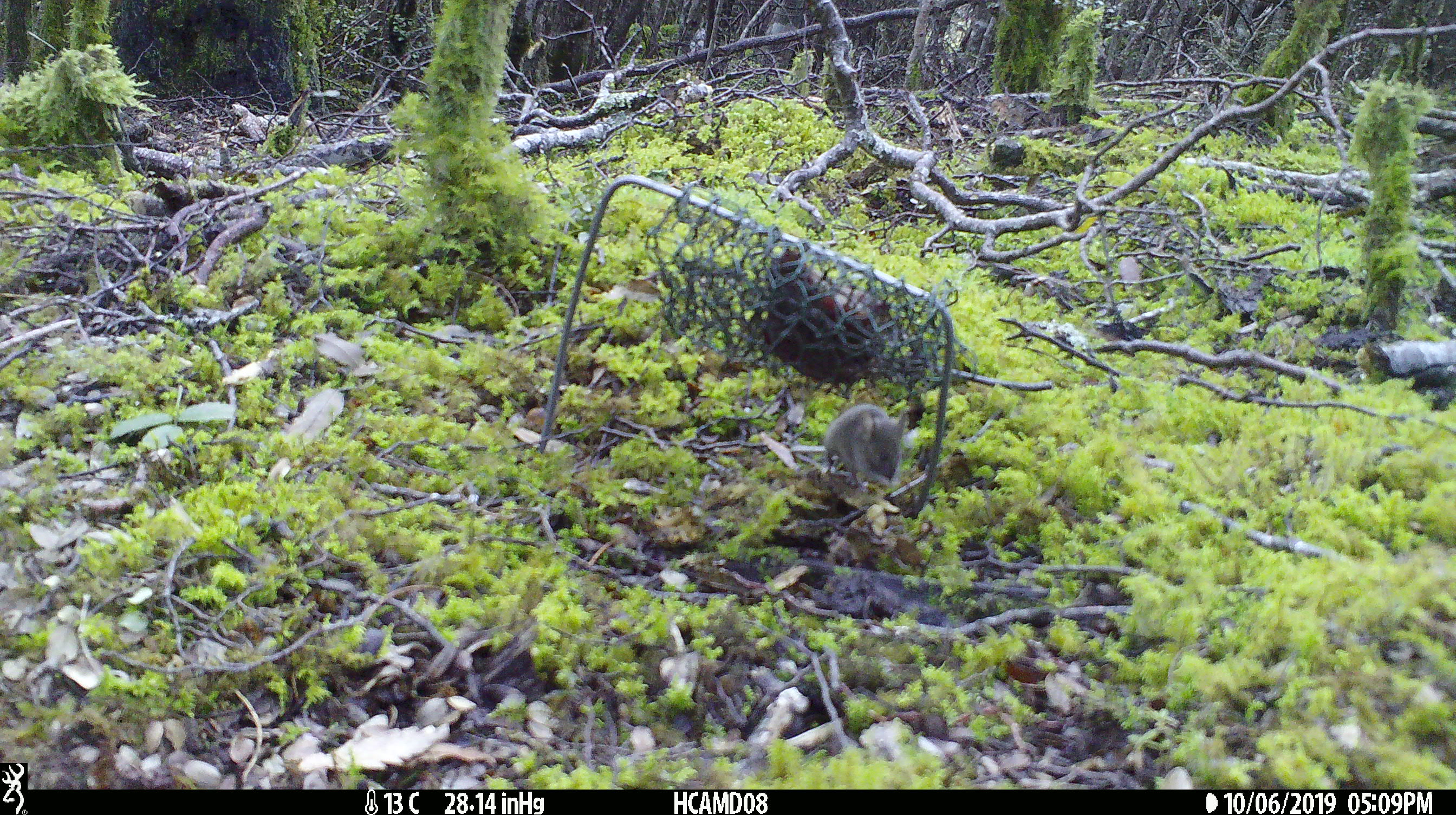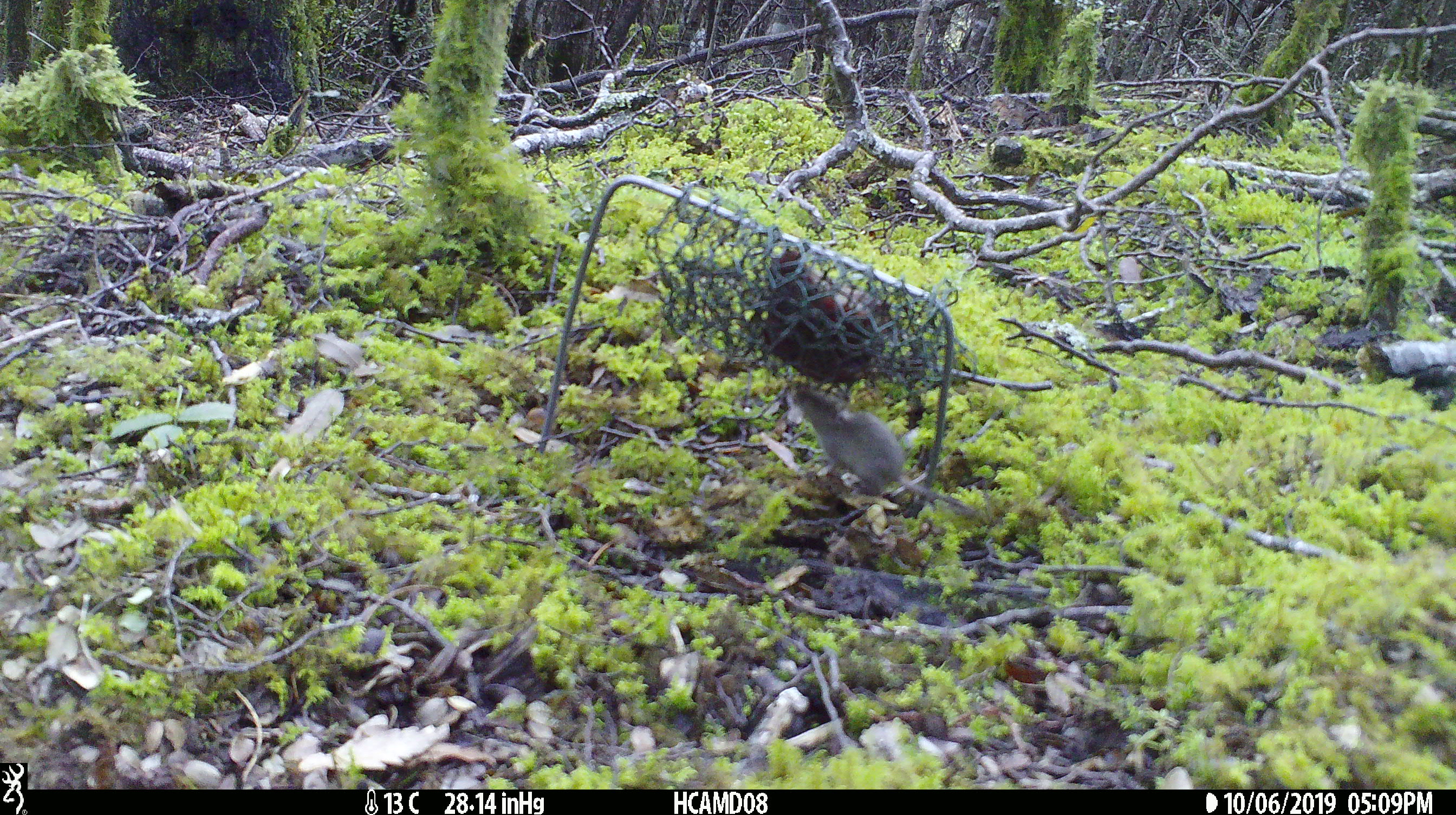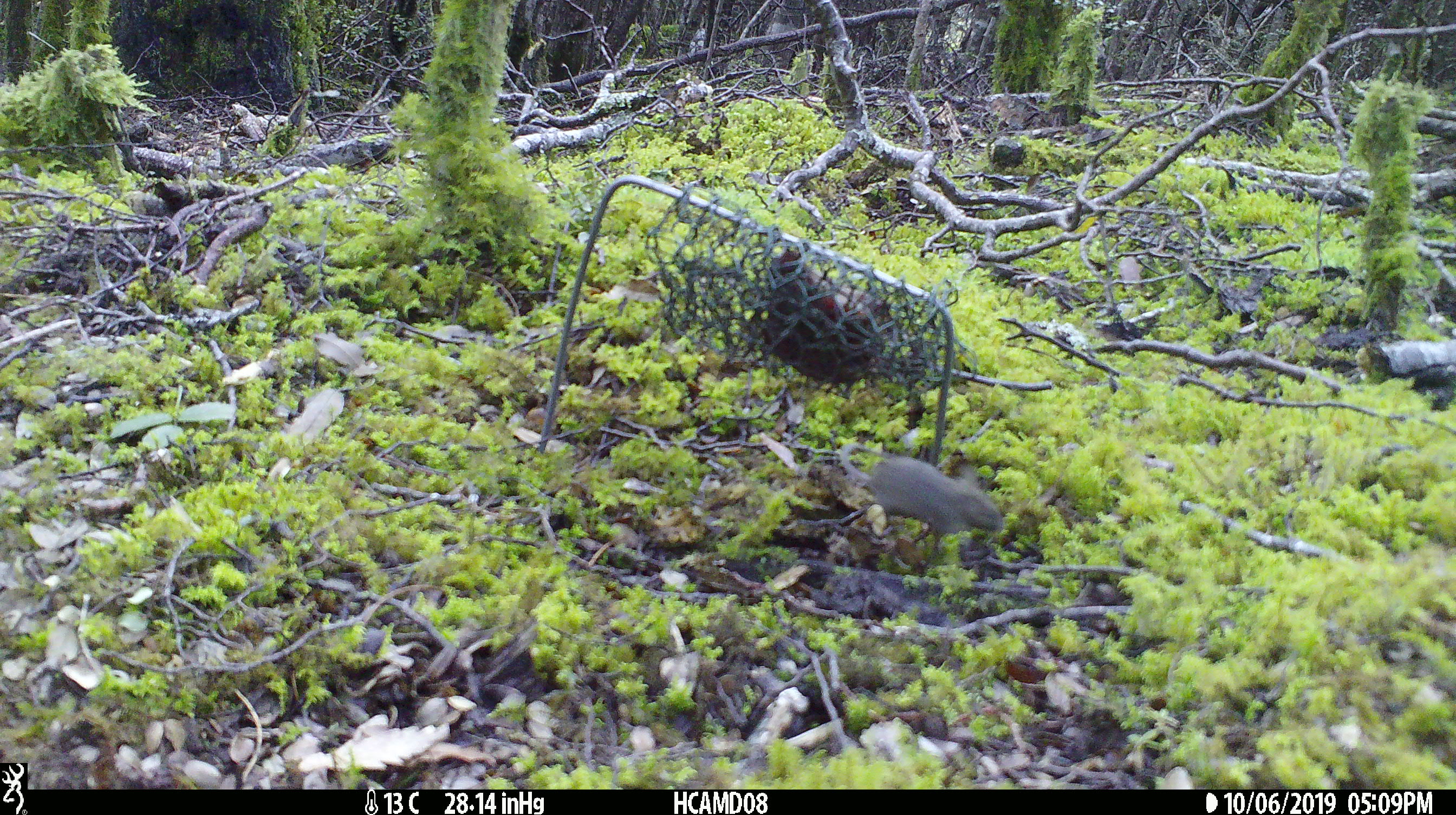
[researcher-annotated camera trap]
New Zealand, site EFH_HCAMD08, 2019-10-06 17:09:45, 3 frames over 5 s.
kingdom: Animalia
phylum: Chordata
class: Mammalia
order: Rodentia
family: Muridae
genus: Mus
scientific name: Mus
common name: mouse